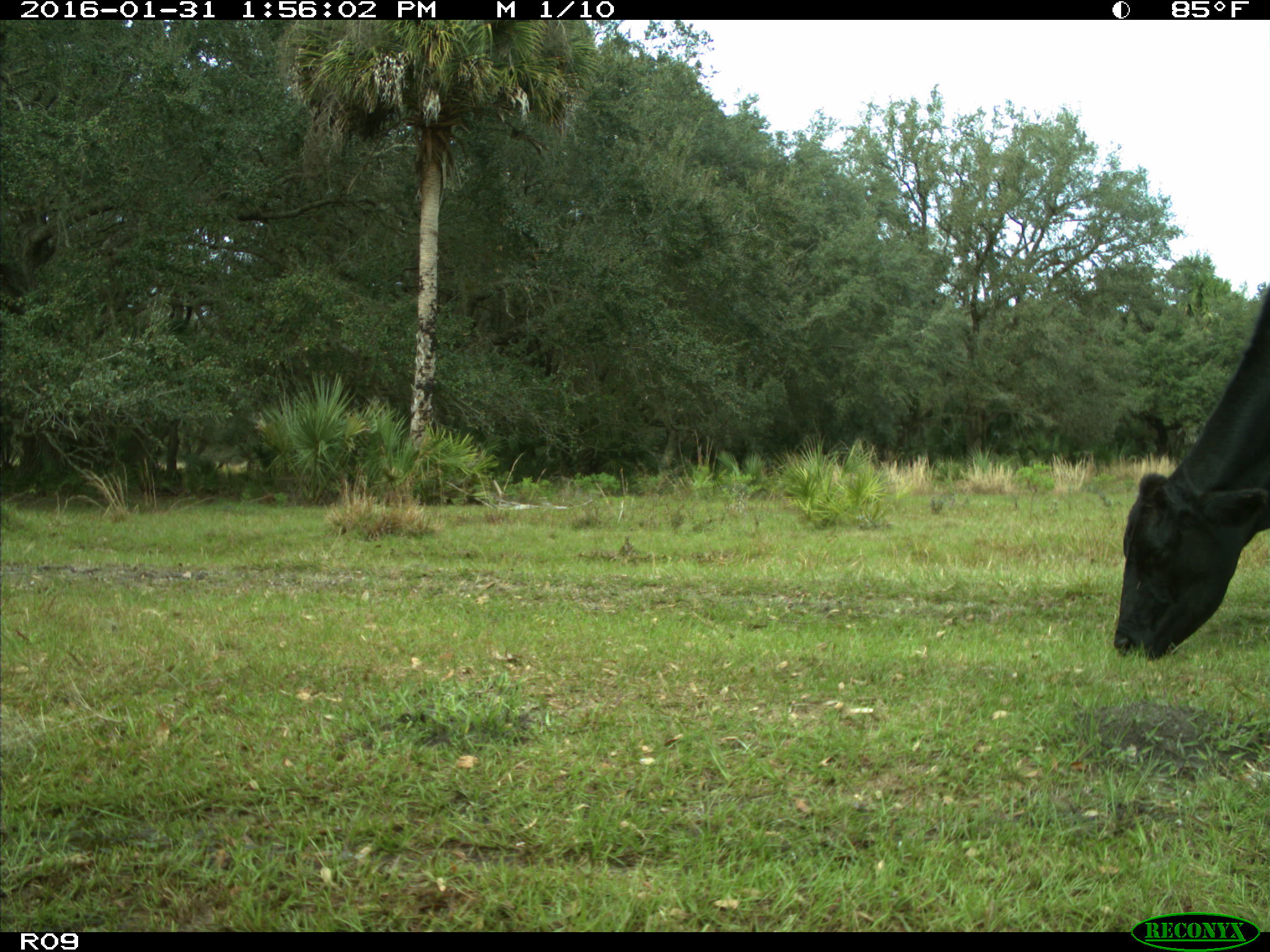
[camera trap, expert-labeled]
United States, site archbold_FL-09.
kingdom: Animalia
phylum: Chordata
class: Mammalia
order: Artiodactyla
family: Bovidae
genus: Bos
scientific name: Bos taurus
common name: domestic cow